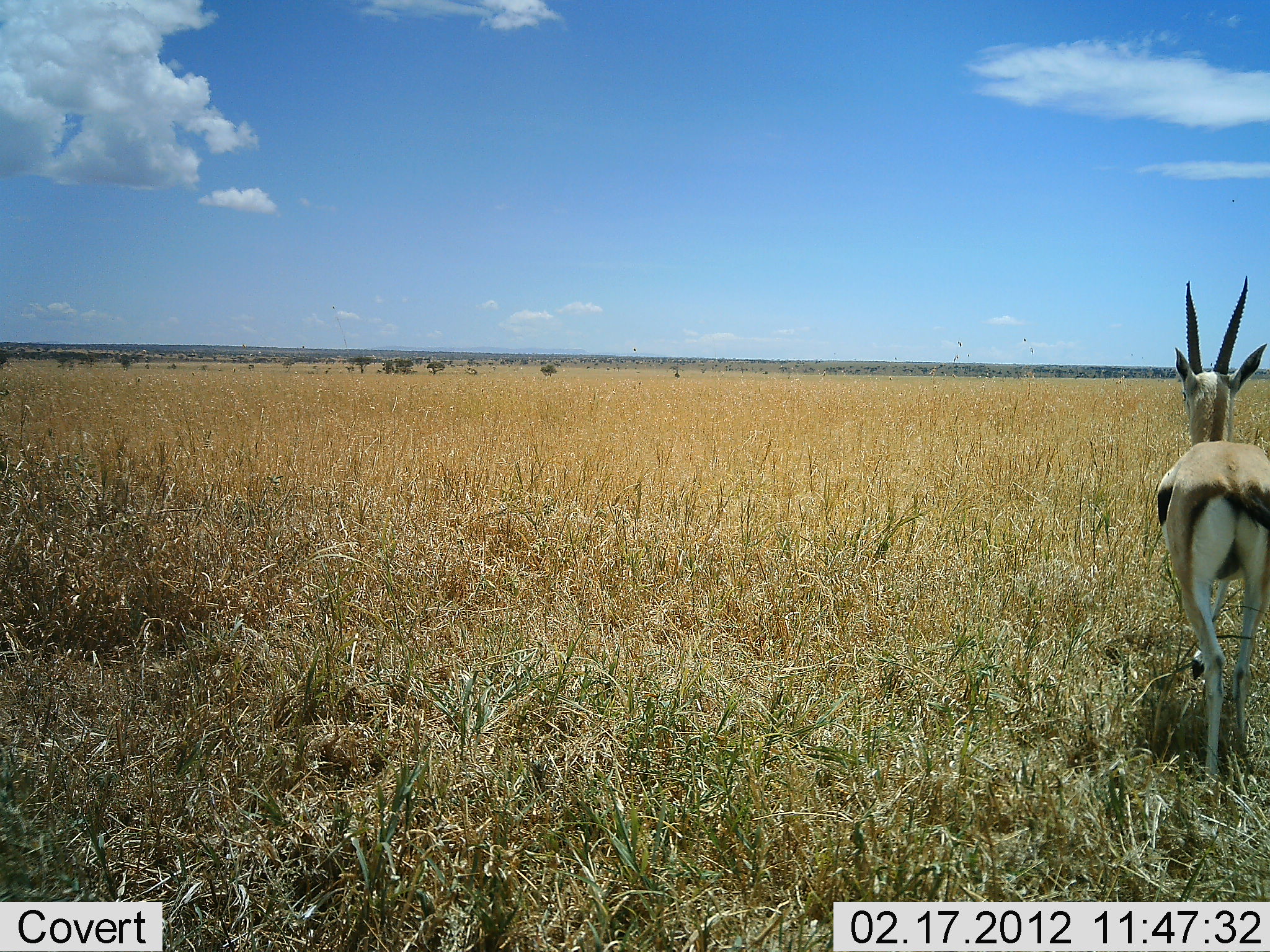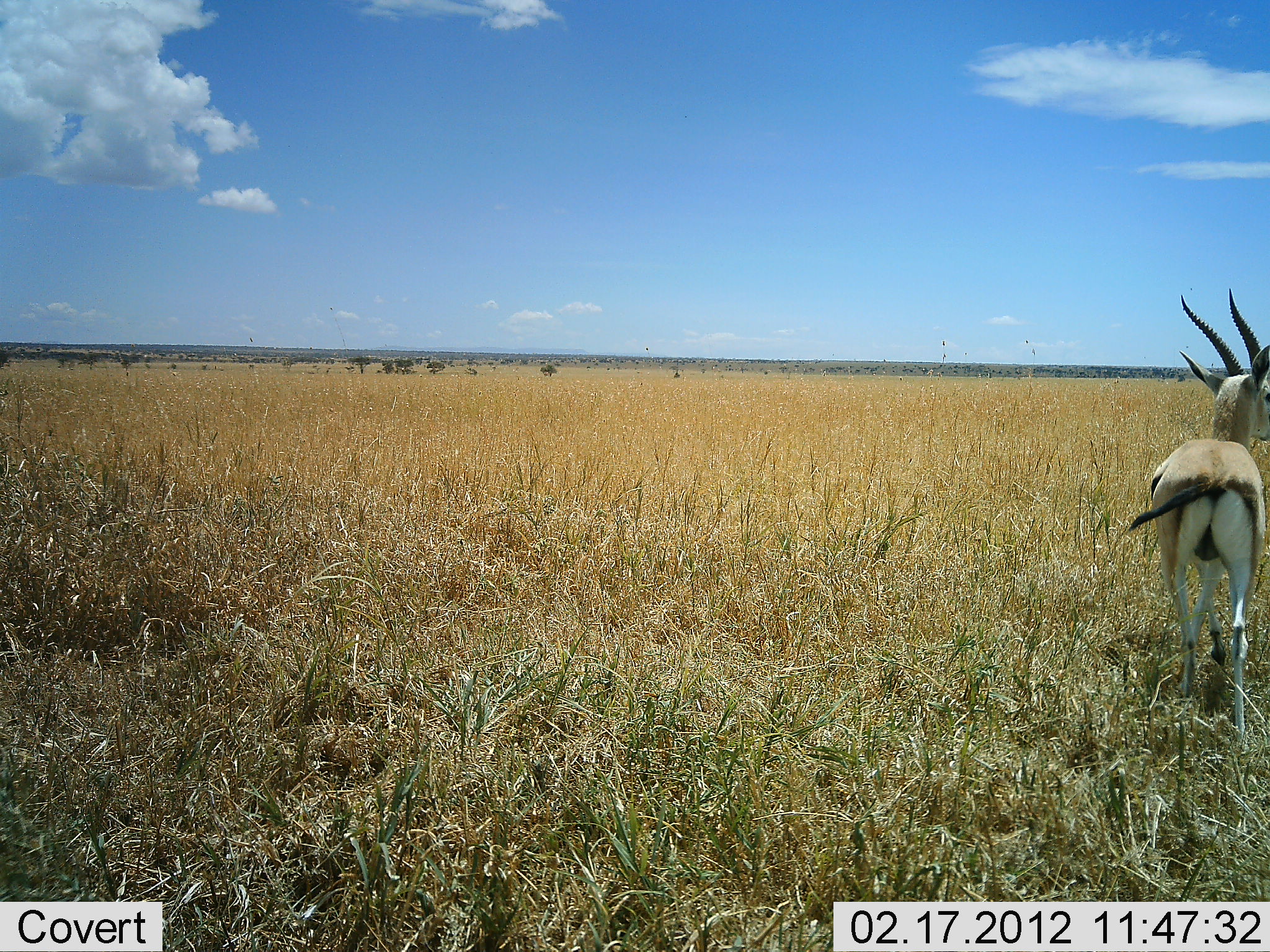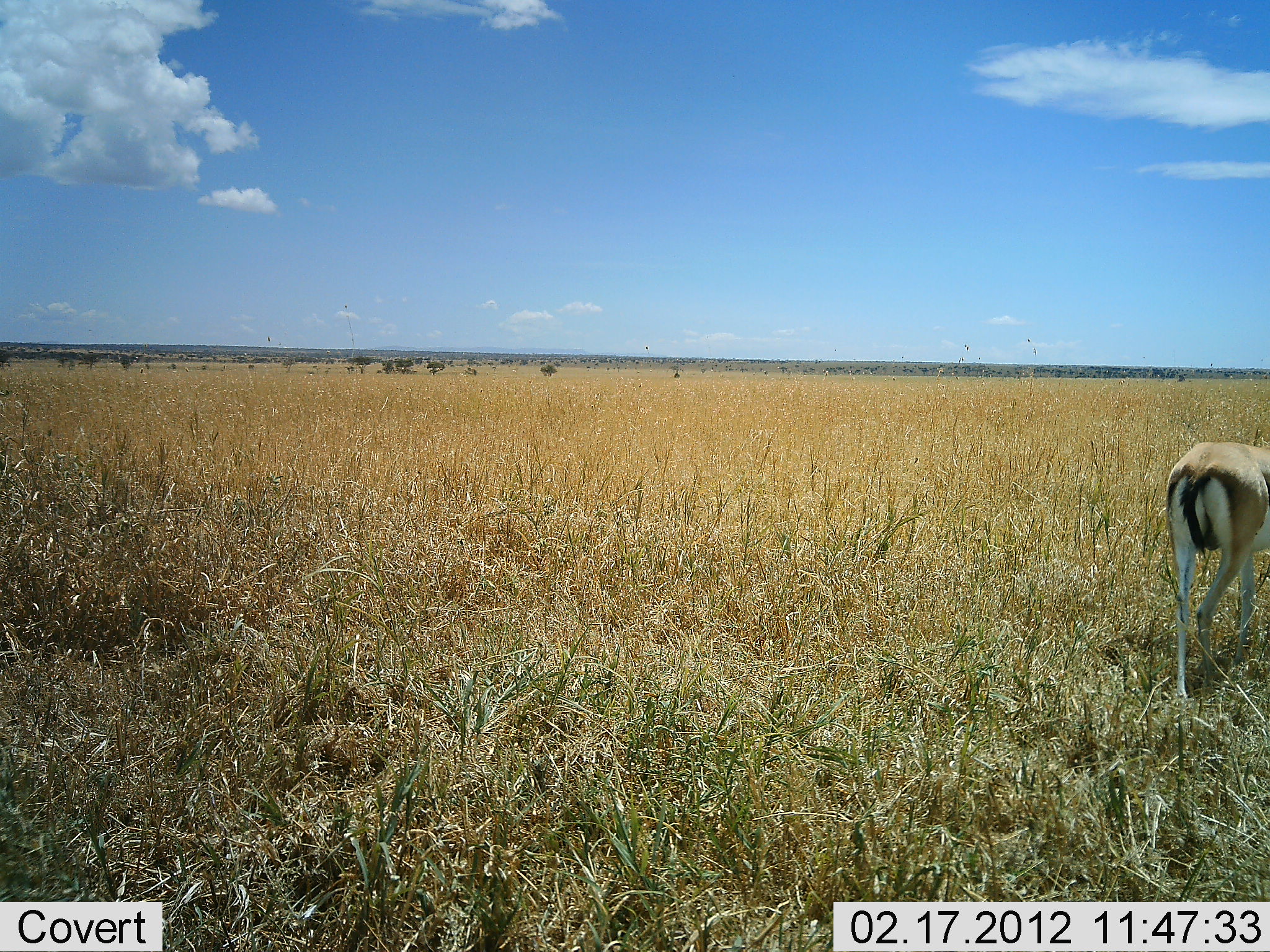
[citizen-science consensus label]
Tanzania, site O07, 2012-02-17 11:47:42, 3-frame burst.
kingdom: Animalia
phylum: Chordata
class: Mammalia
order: Artiodactyla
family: Bovidae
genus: Eudorcas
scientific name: Eudorcas thomsonii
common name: thomson's gazelle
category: gazellethomsons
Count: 1.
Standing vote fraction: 36%.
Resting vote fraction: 0%.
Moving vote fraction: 71%.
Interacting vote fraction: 0%.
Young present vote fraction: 0%.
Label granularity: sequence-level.